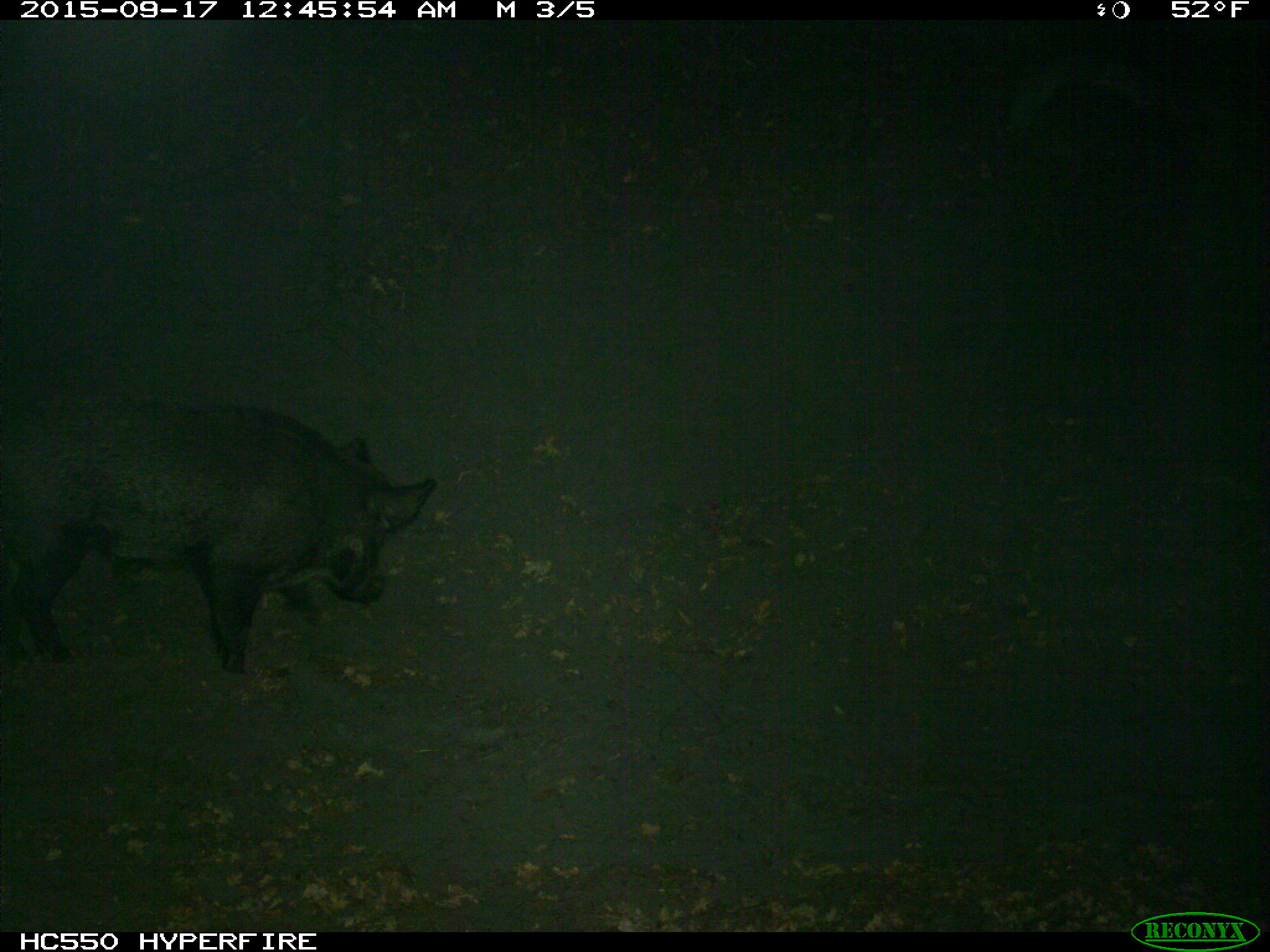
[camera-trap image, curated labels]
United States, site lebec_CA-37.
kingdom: Animalia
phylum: Chordata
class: Mammalia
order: Artiodactyla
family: Suidae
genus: Sus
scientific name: Sus scrofa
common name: wild boar